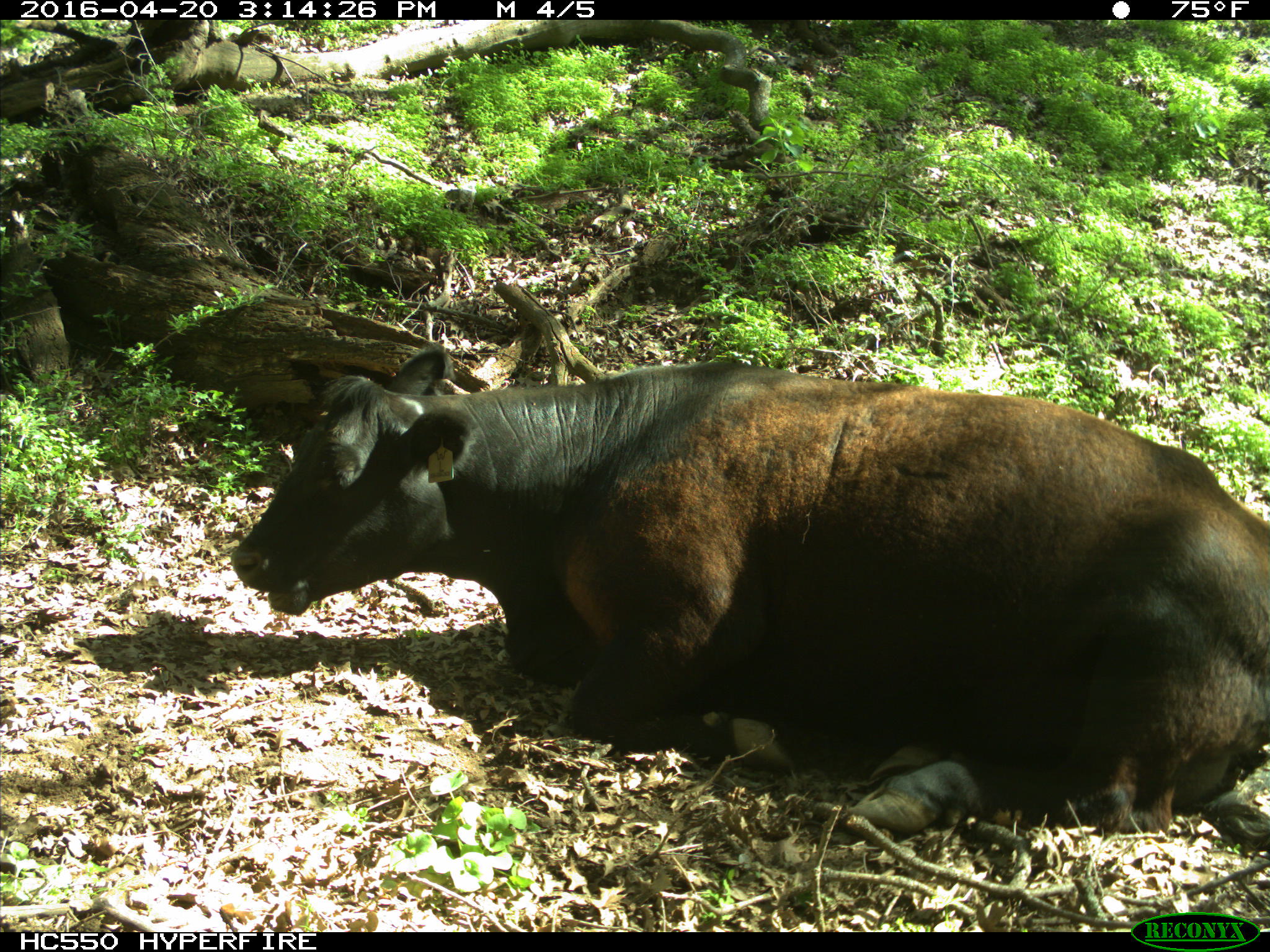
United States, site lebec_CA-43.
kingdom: Animalia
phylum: Chordata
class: Mammalia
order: Artiodactyla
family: Bovidae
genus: Bos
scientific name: Bos taurus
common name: domestic cow